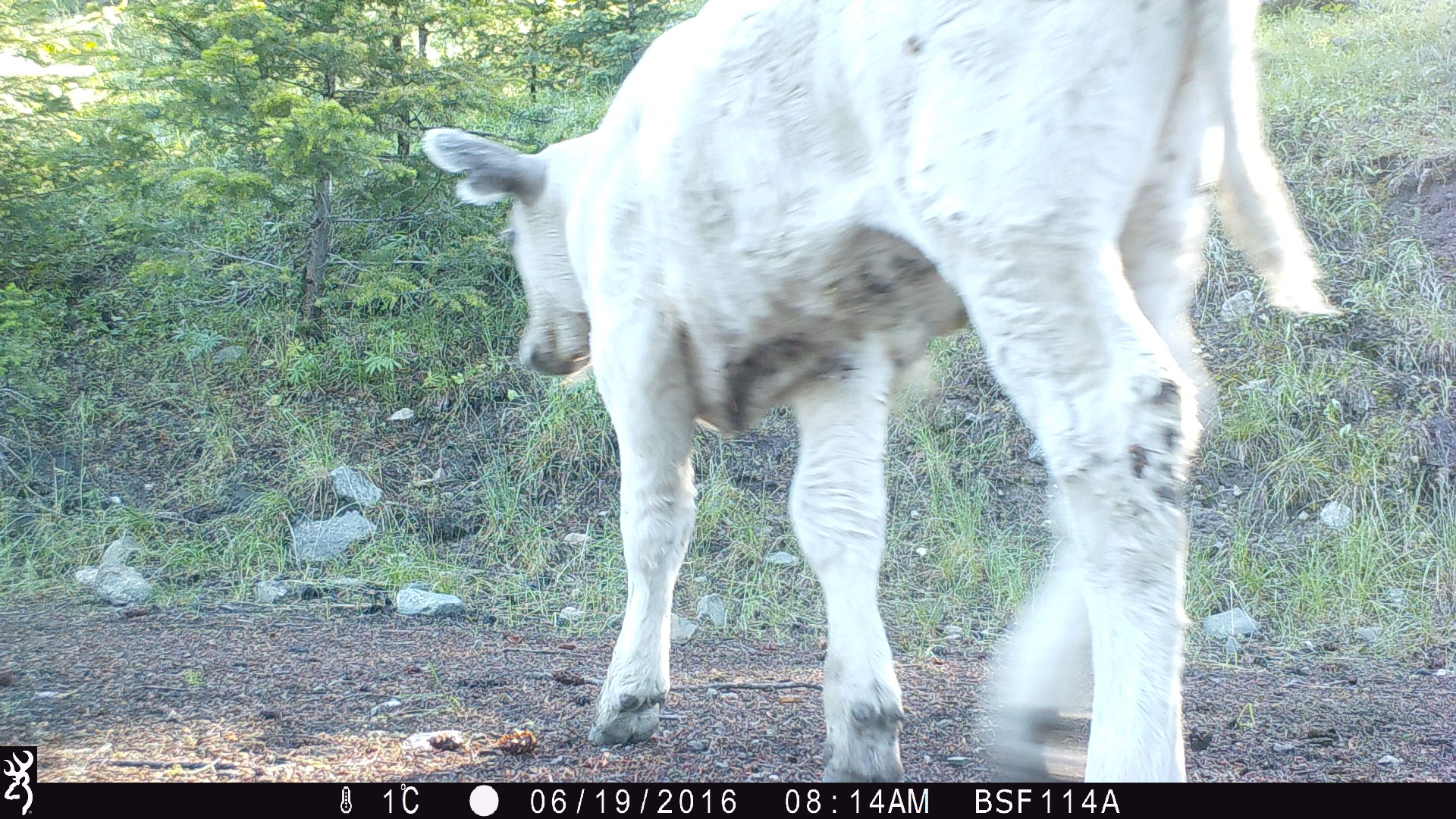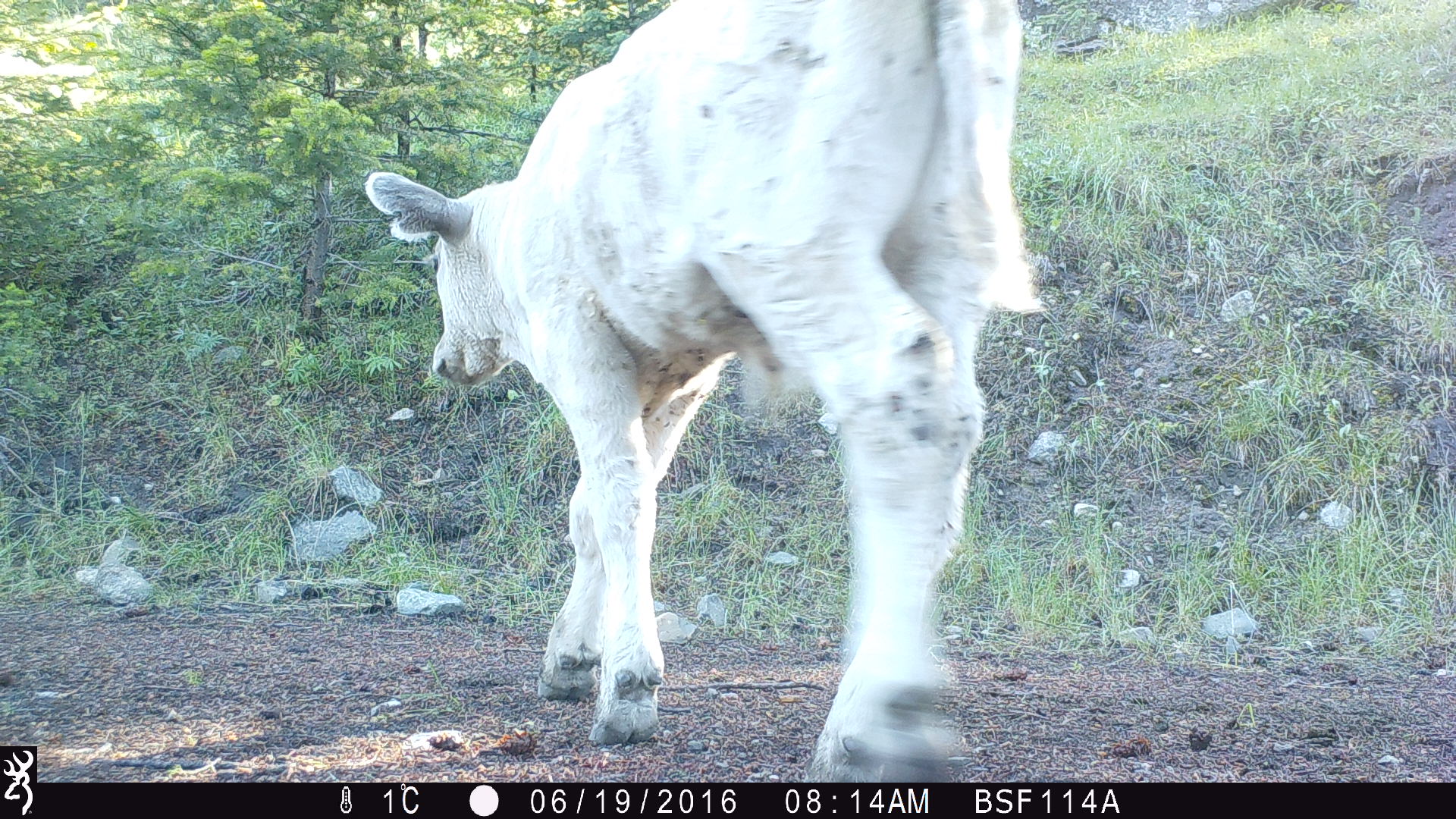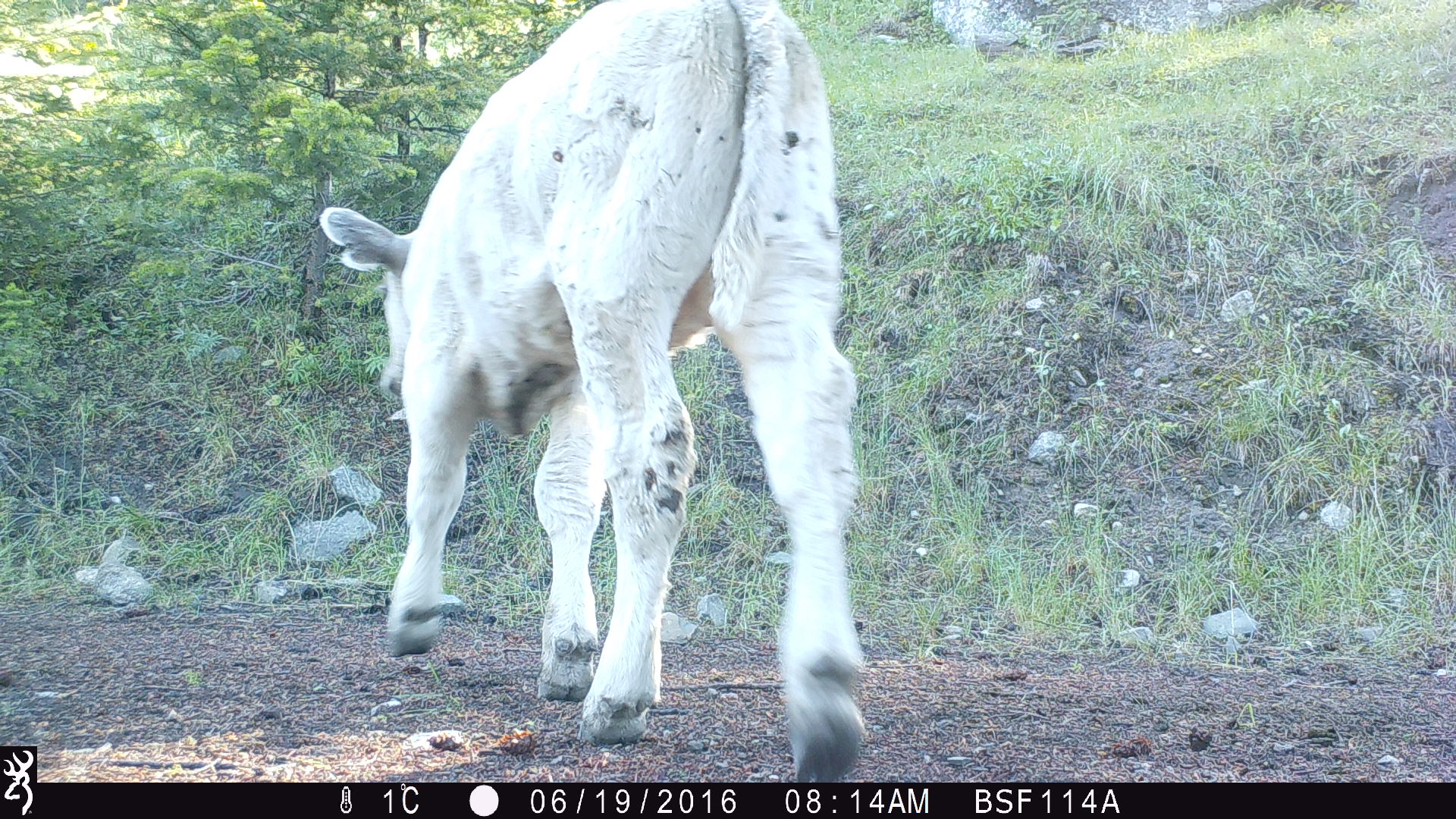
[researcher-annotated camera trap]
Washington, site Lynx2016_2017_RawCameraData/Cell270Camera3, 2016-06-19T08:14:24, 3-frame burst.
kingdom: Animalia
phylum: Chordata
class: Mammalia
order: Artiodactyla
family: Bovidae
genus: Bos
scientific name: Bos taurus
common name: domestic cattle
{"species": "domestic cattle (Bos taurus)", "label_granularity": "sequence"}